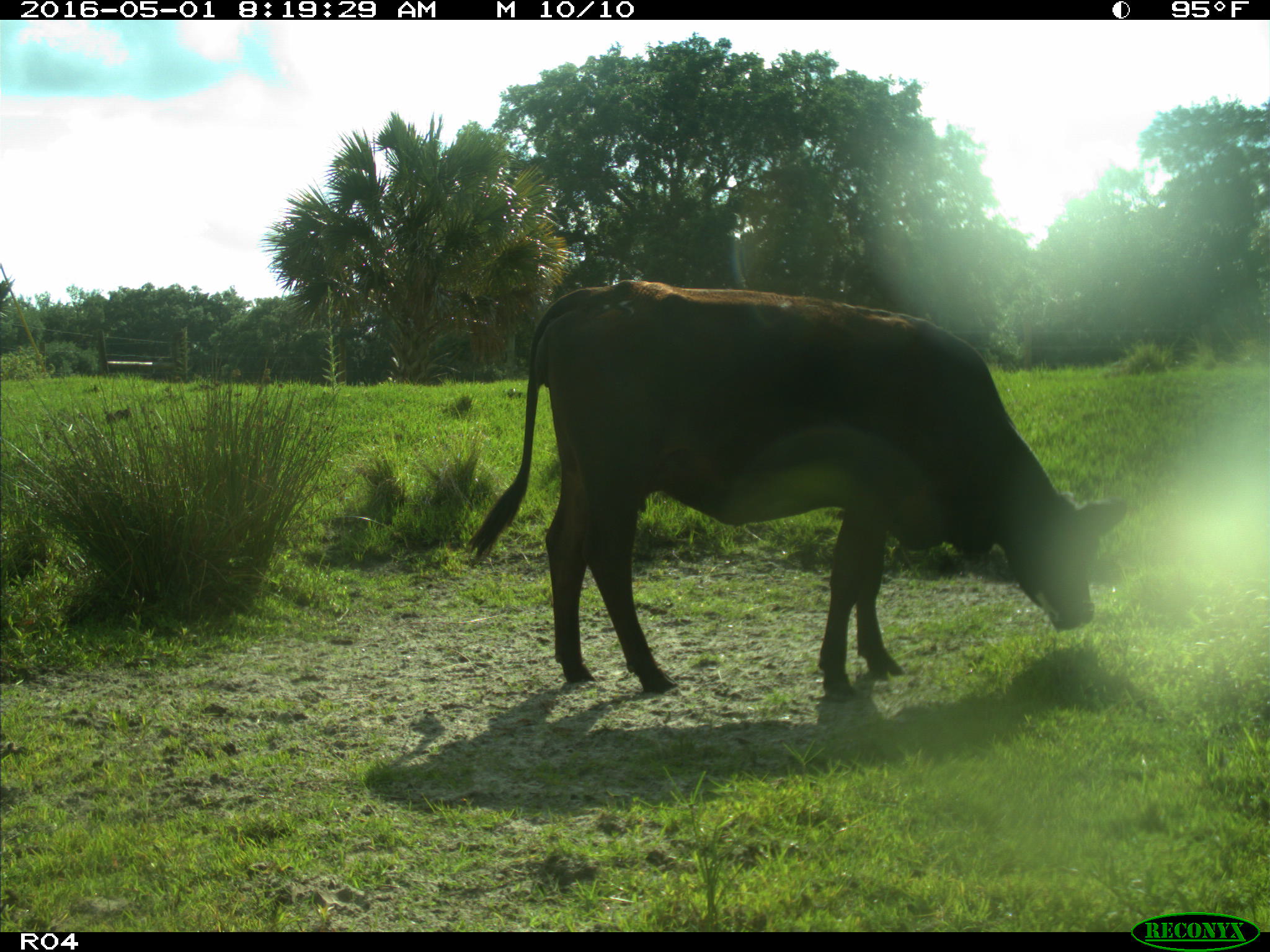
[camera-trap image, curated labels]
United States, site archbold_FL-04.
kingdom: Animalia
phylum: Chordata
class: Mammalia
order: Artiodactyla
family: Bovidae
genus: Bos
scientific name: Bos taurus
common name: domestic cow